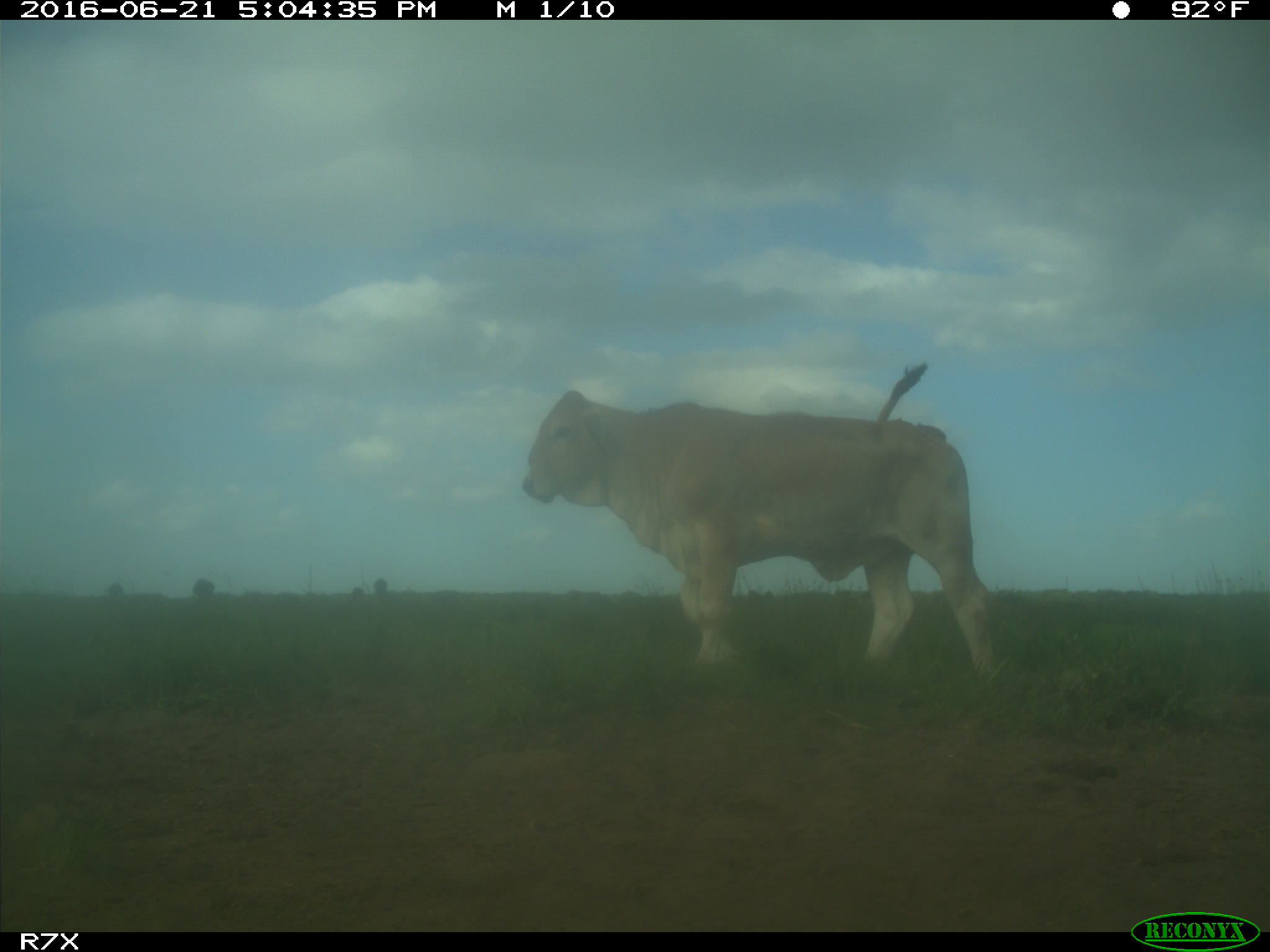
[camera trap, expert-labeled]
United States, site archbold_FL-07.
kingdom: Animalia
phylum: Chordata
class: Mammalia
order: Artiodactyla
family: Bovidae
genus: Bos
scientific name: Bos taurus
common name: domestic cow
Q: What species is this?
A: Bos taurus (domestic cow).